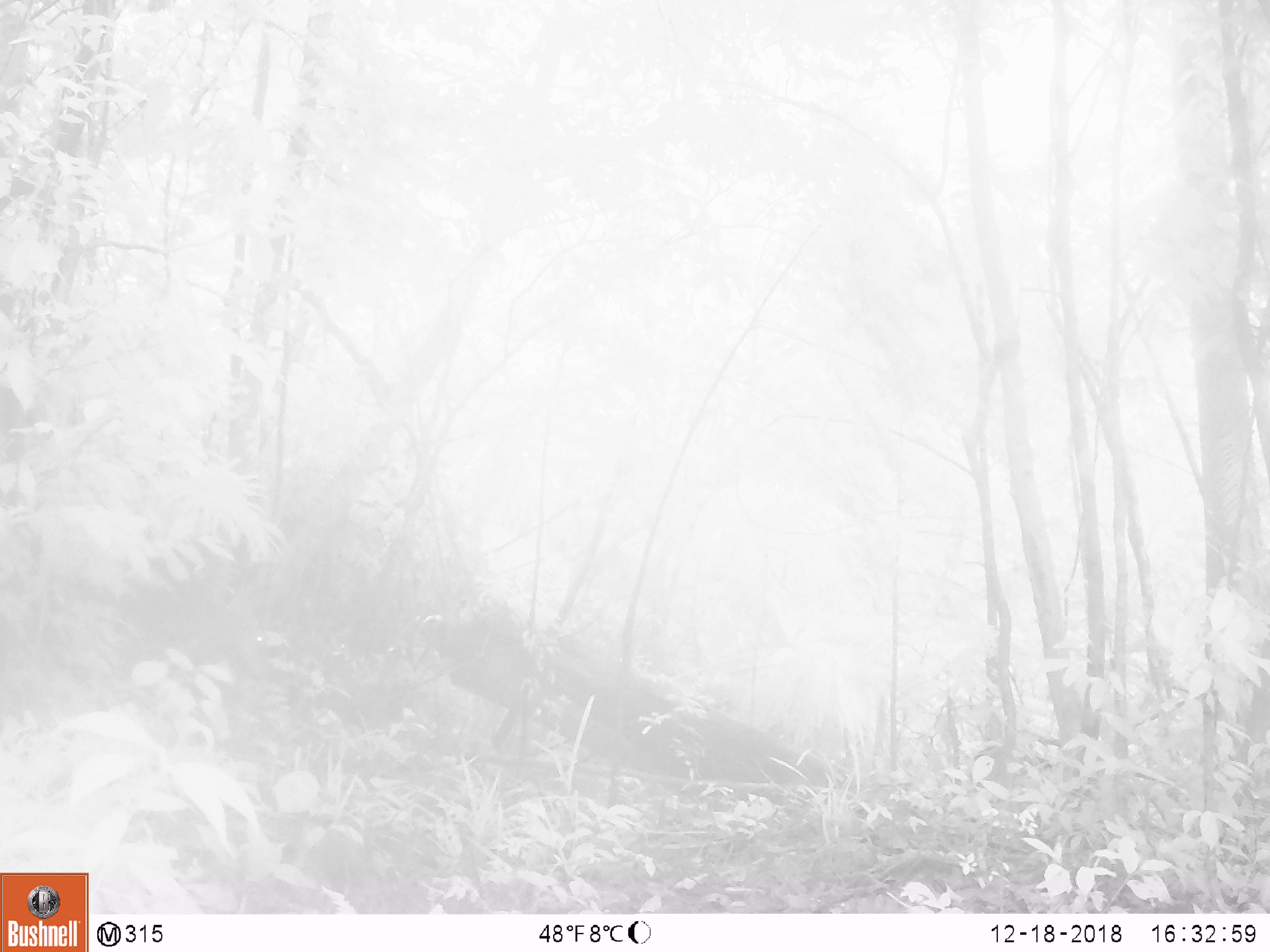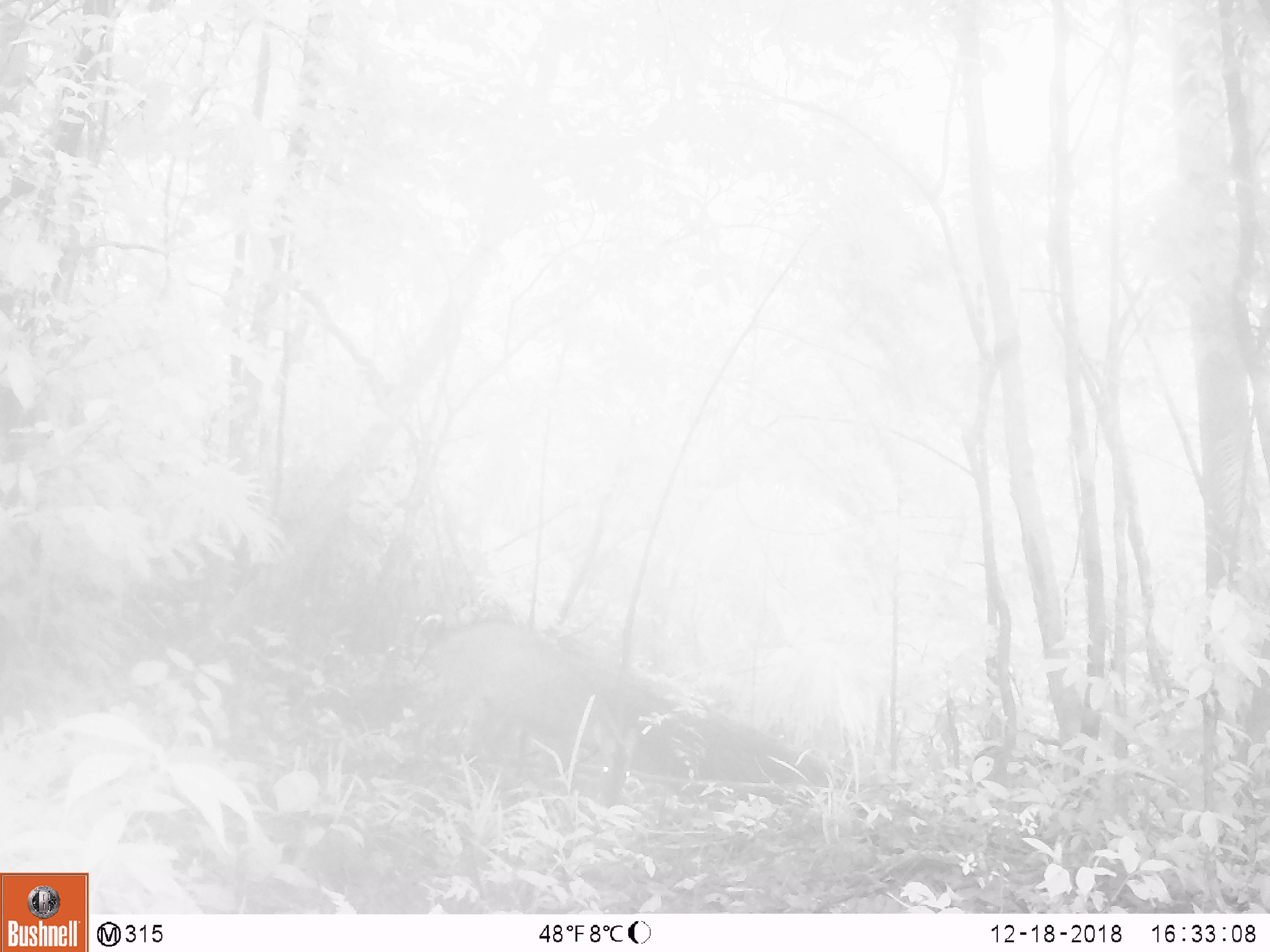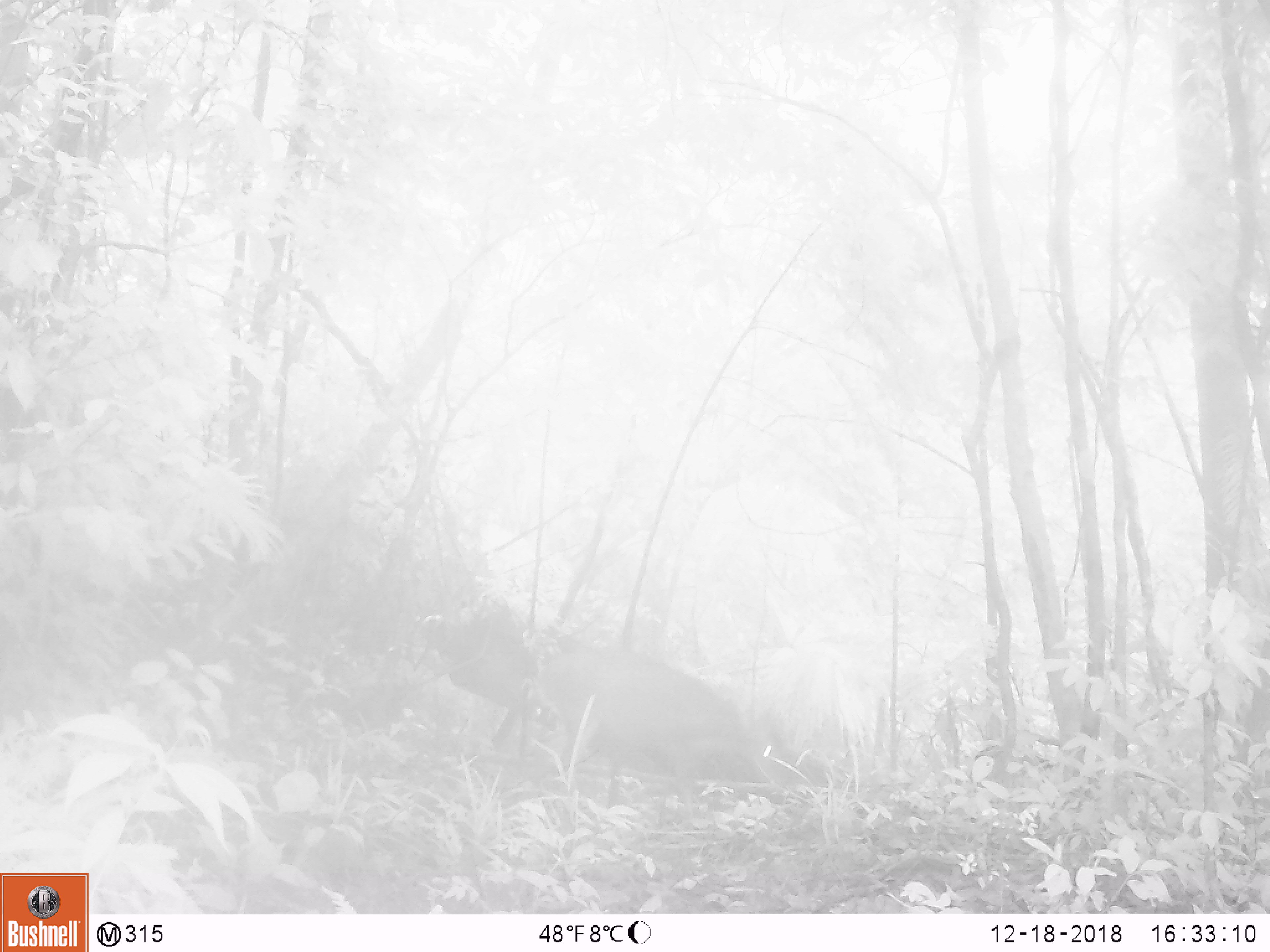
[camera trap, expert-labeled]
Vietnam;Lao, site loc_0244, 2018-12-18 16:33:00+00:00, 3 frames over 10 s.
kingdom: Animalia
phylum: Chordata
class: Mammalia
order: Artiodactyla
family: Cervidae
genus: Muntiacus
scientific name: Muntiacus vuquangensis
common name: large-antlered muntjac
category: large antlered muntjac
Large antlered muntjac (large-antlered muntjac) (Muntiacus vuquangensis). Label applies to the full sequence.